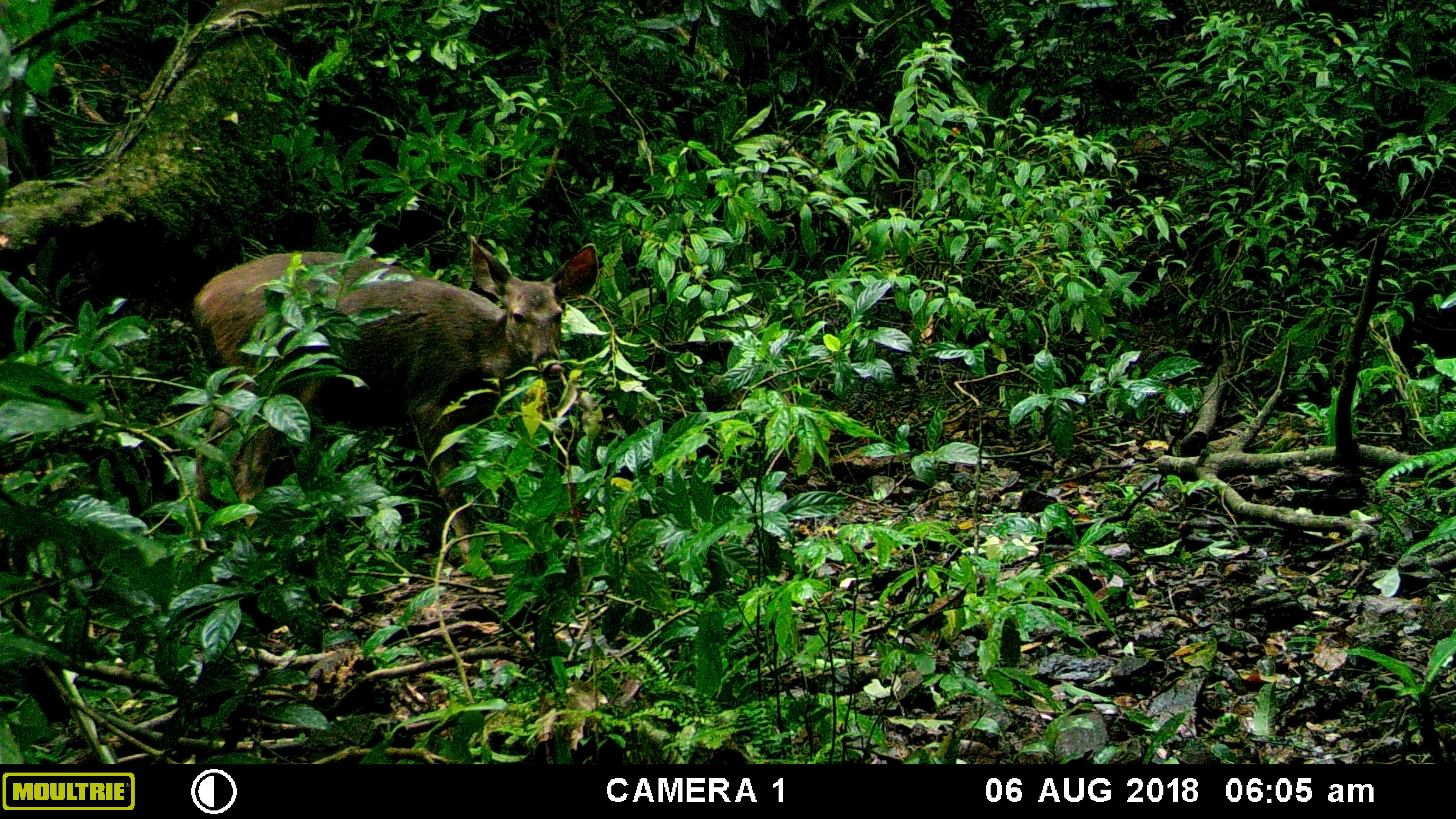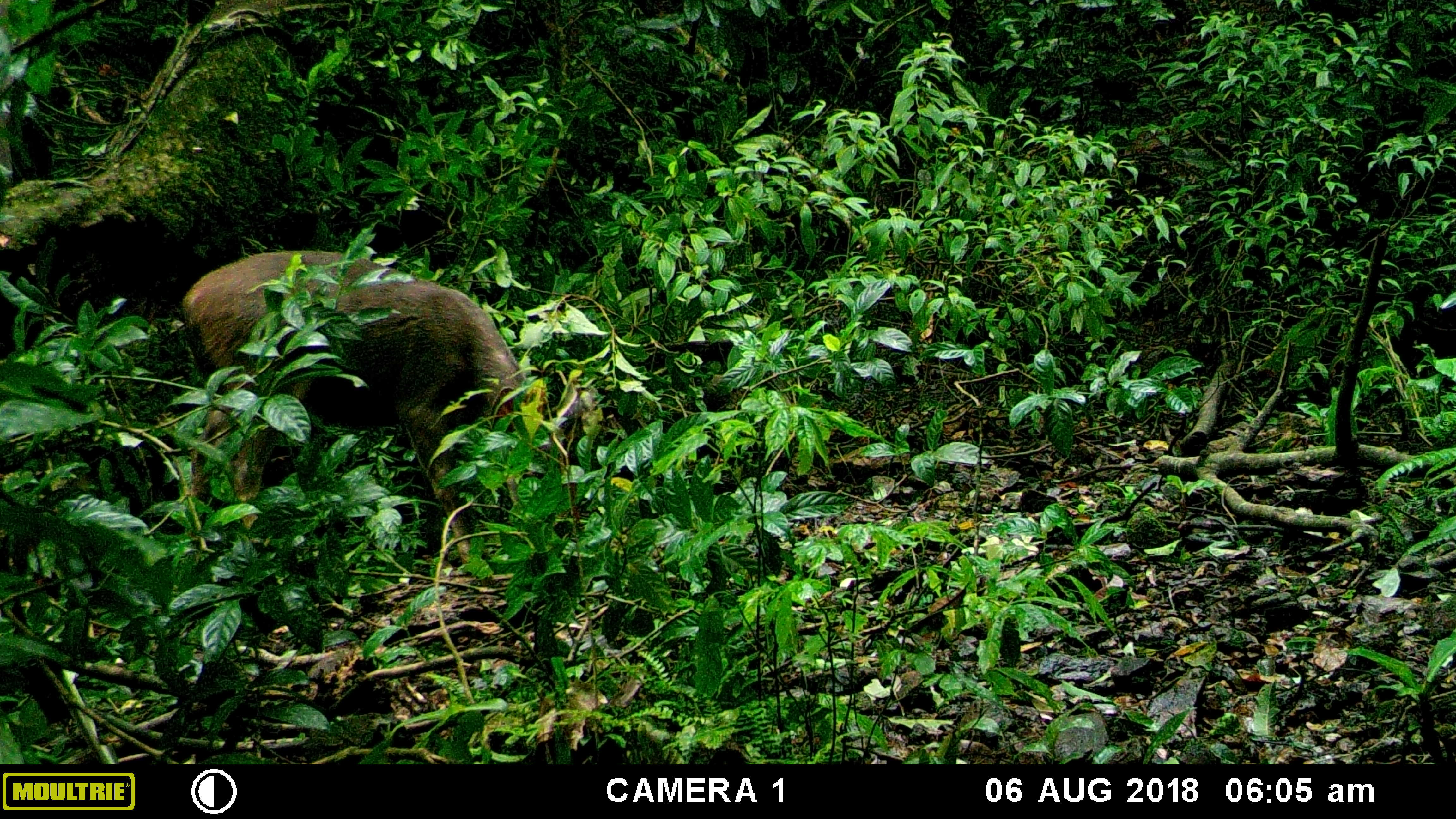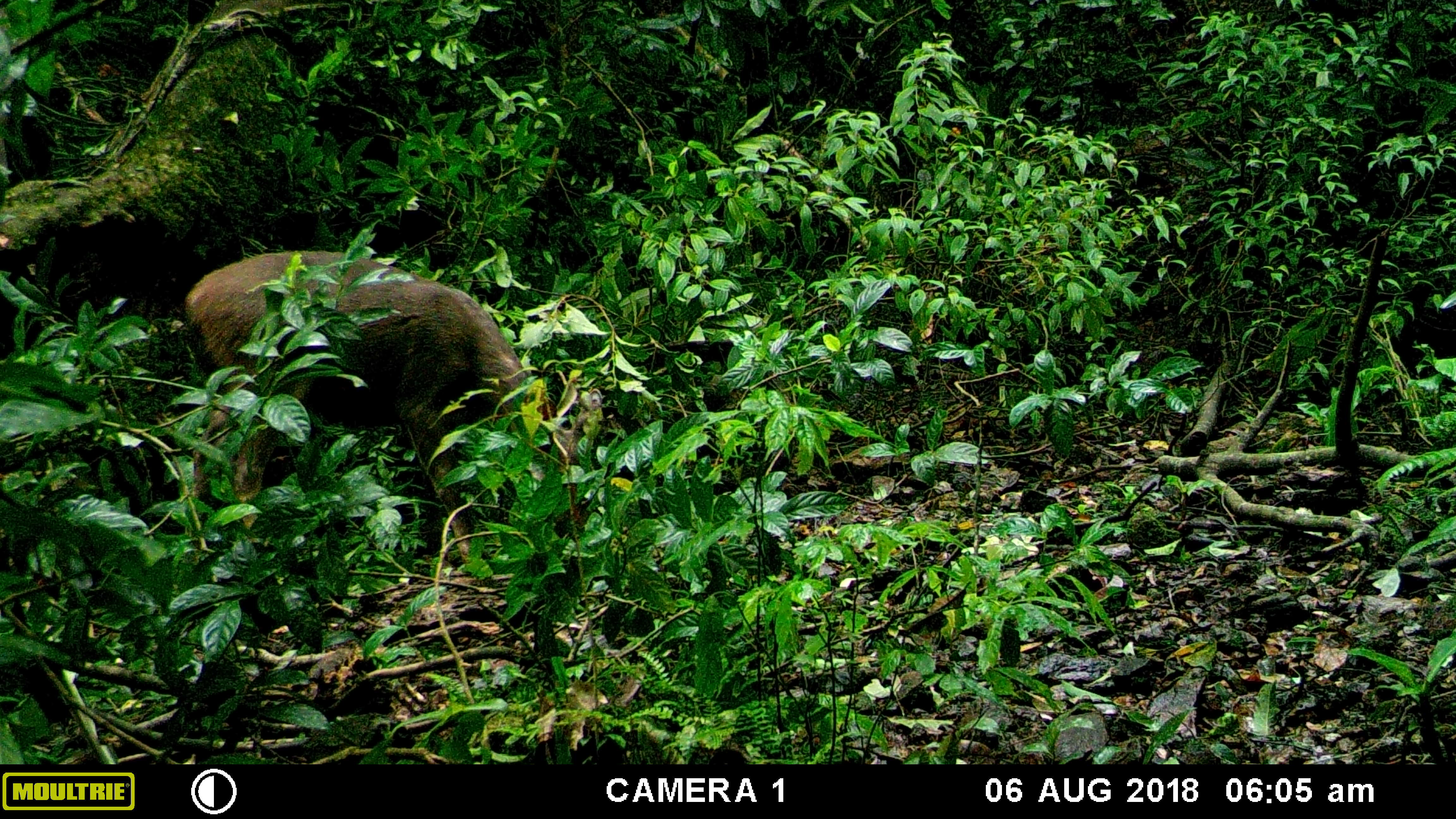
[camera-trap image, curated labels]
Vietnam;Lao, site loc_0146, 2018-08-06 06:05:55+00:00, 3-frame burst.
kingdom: Animalia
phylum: Chordata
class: Mammalia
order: Artiodactyla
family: Cervidae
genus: Rusa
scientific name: Rusa unicolor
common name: sambar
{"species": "sambar (Rusa unicolor)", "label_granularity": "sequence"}